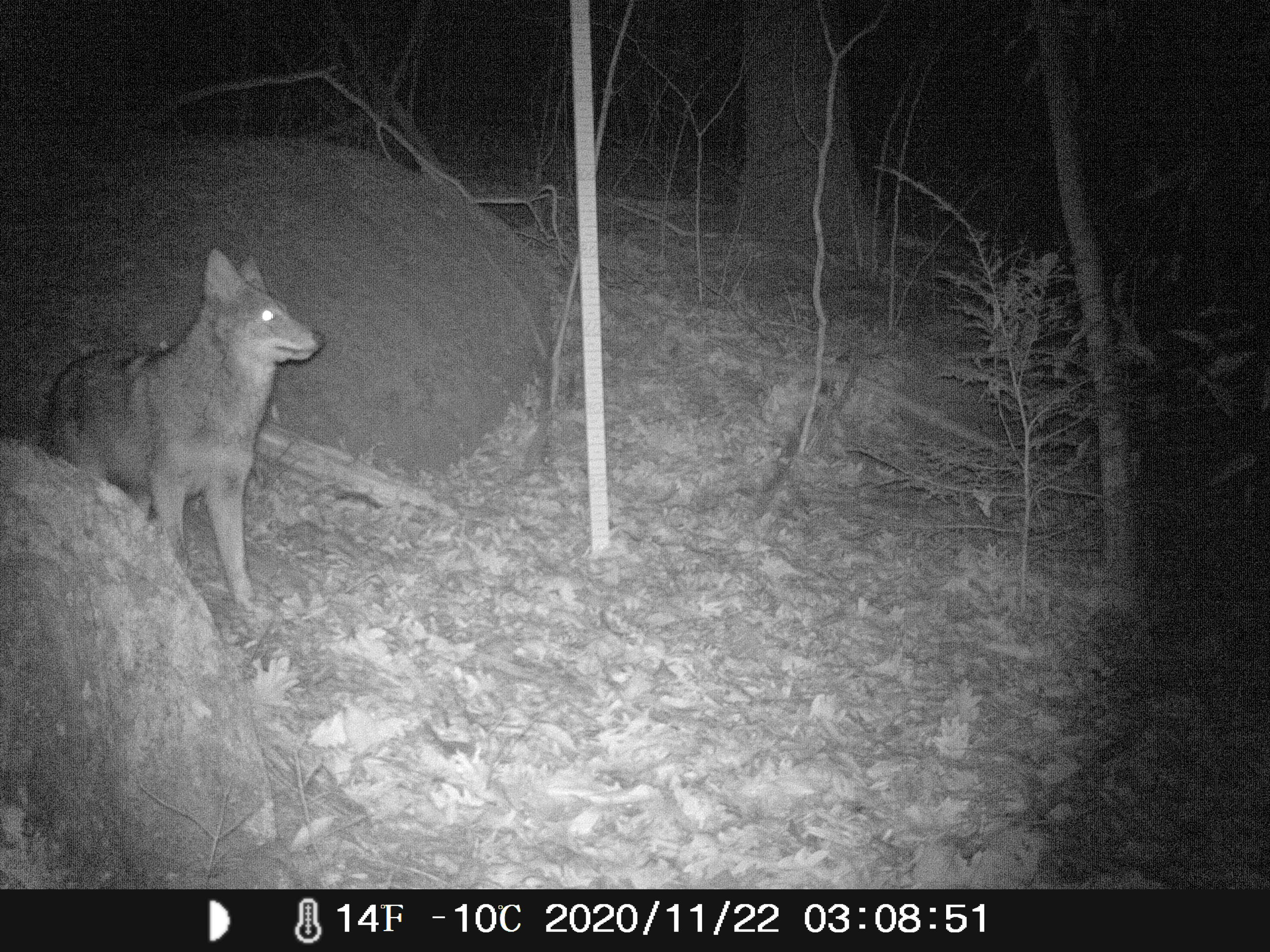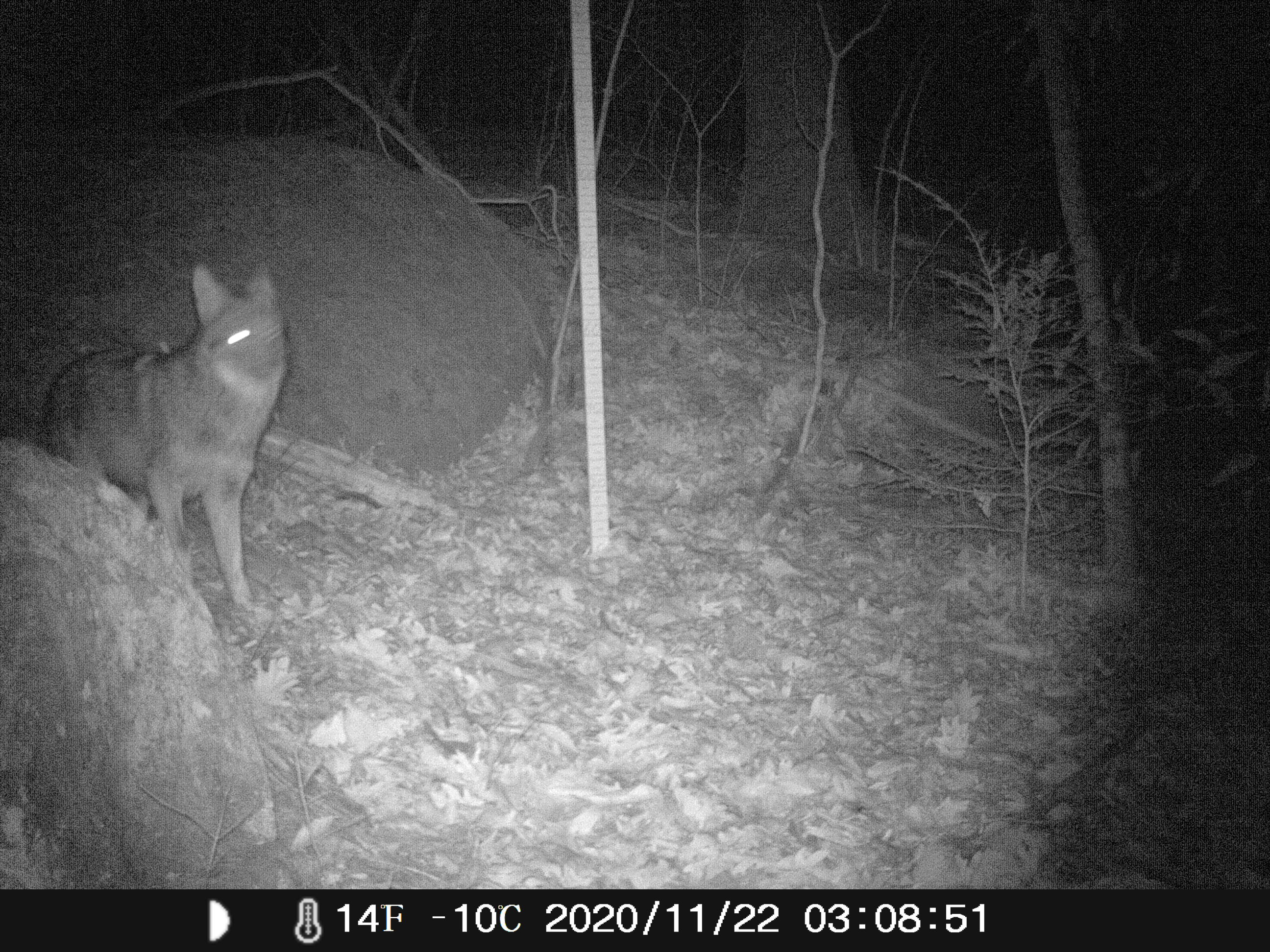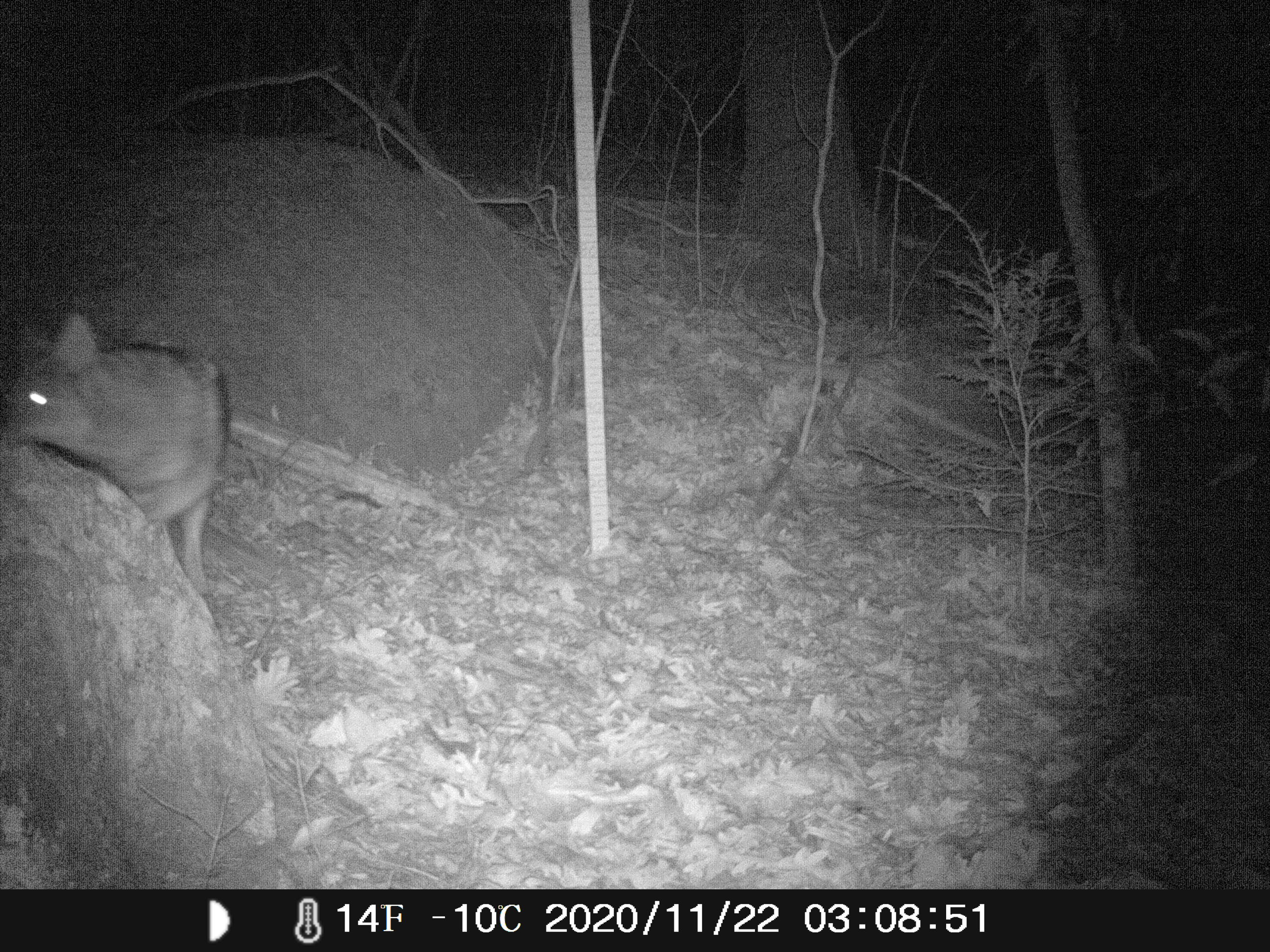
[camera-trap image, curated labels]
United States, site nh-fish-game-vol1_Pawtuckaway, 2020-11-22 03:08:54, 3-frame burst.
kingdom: Animalia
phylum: Chordata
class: Mammalia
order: Carnivora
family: Canidae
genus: Canis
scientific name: Canis latrans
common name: coyote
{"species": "coyote (Canis latrans)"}